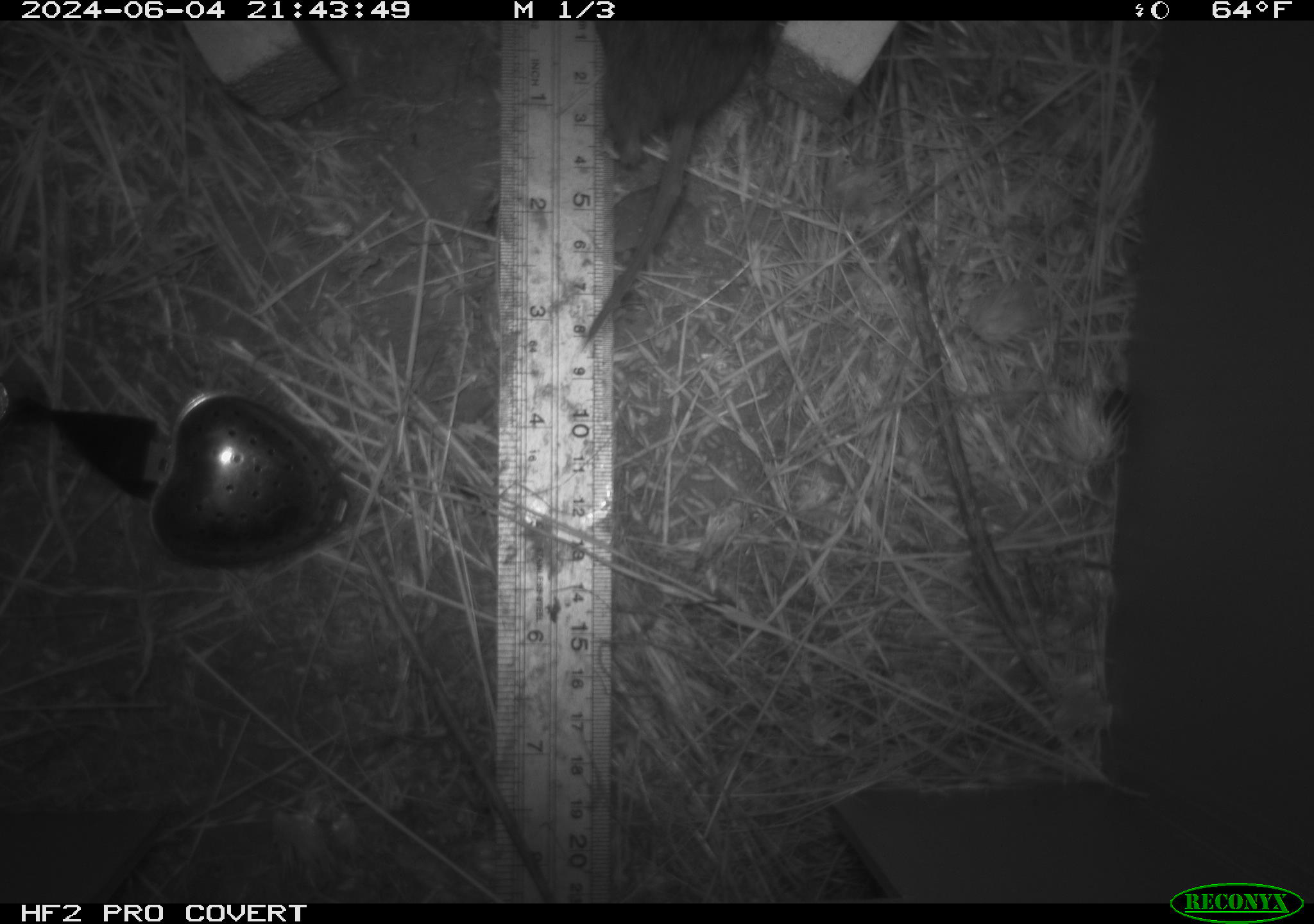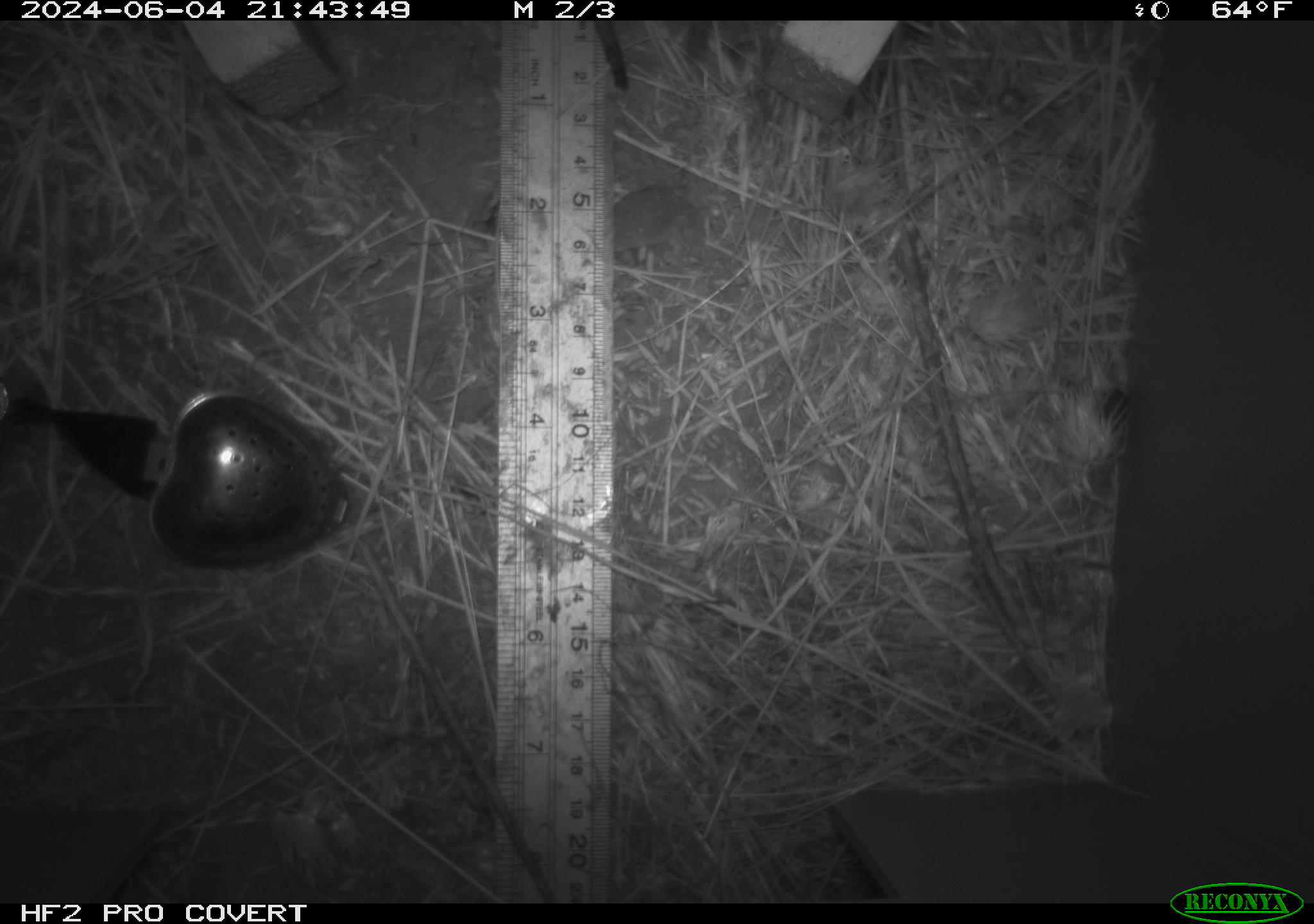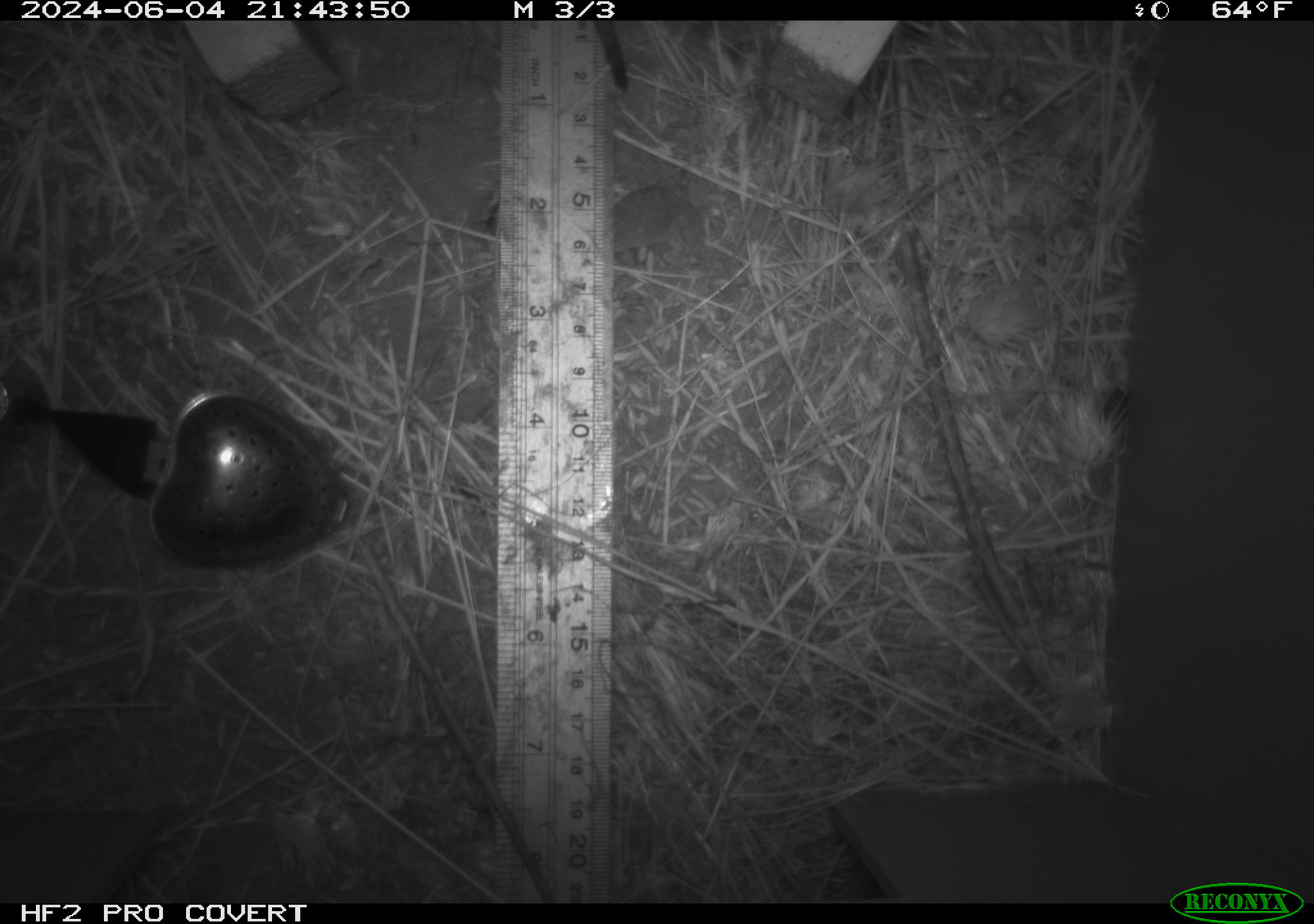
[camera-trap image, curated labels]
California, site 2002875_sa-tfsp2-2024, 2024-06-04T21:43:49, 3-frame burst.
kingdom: Animalia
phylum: Chordata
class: Mammalia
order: Rodentia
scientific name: Rodentia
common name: rodent